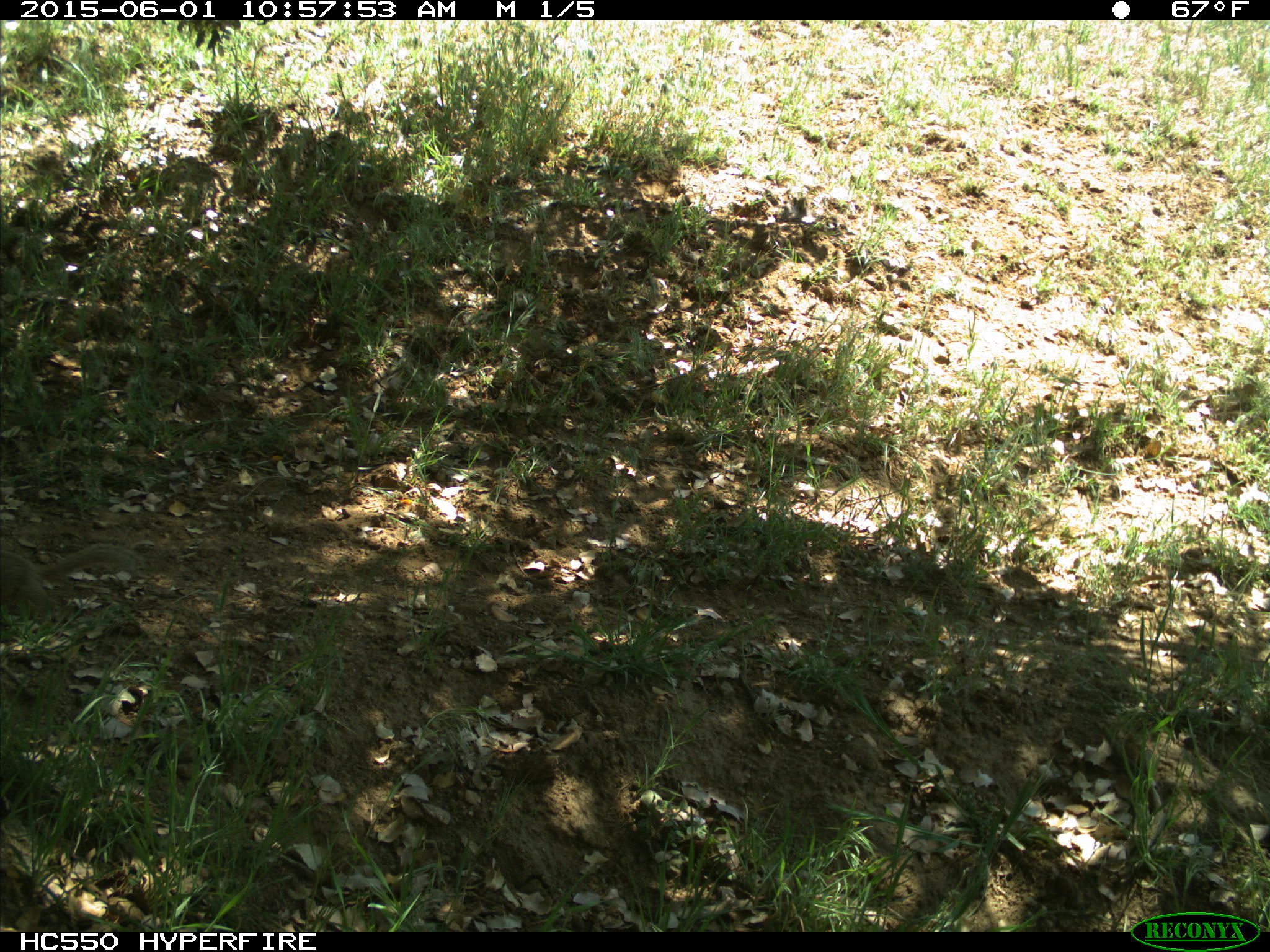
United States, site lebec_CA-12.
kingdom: Animalia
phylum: Chordata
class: Mammalia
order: Rodentia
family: Sciuridae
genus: Otospermophilus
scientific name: Otospermophilus beecheyi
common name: california ground squirrel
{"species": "Otospermophilus beecheyi (california ground squirrel)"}